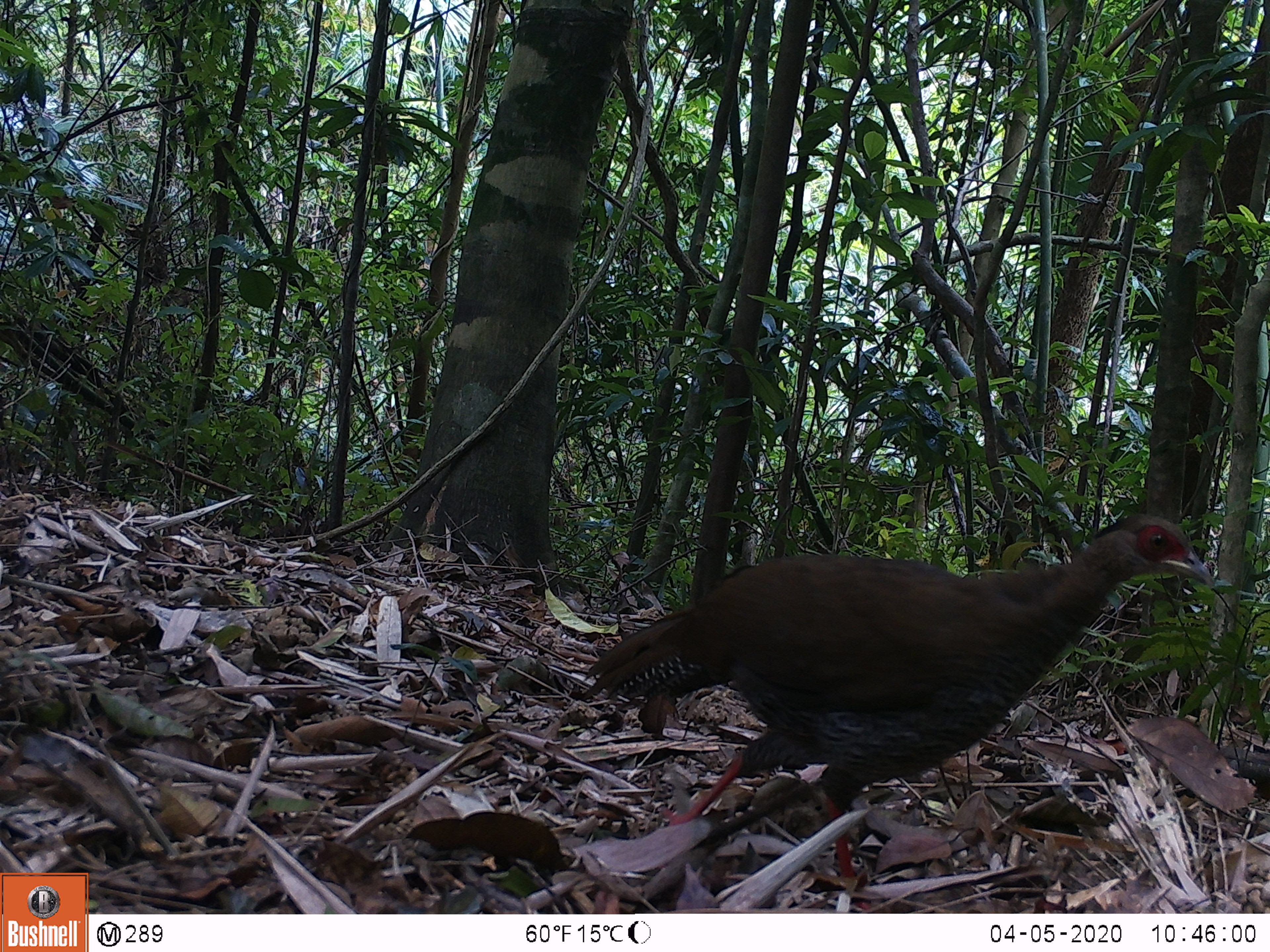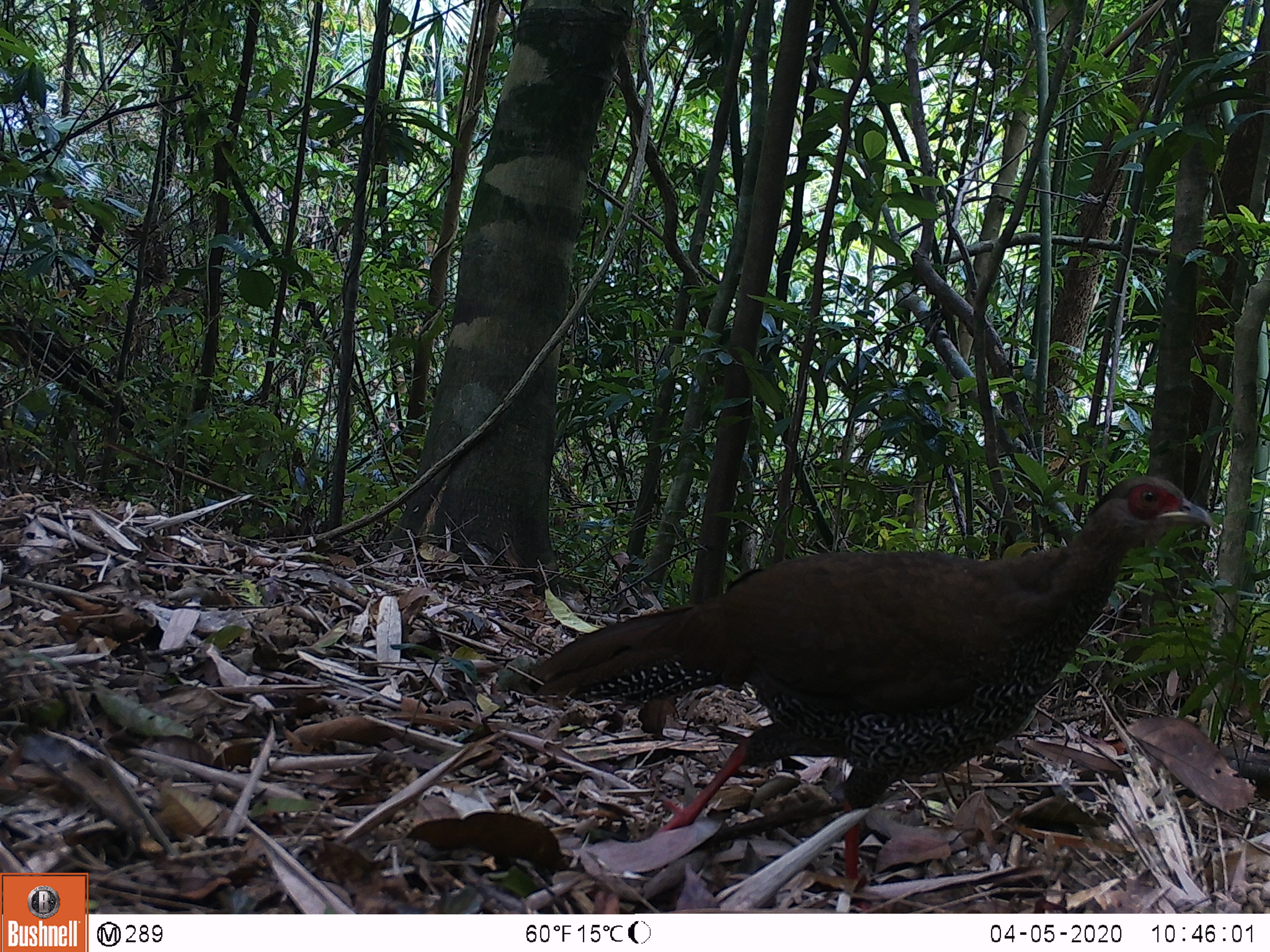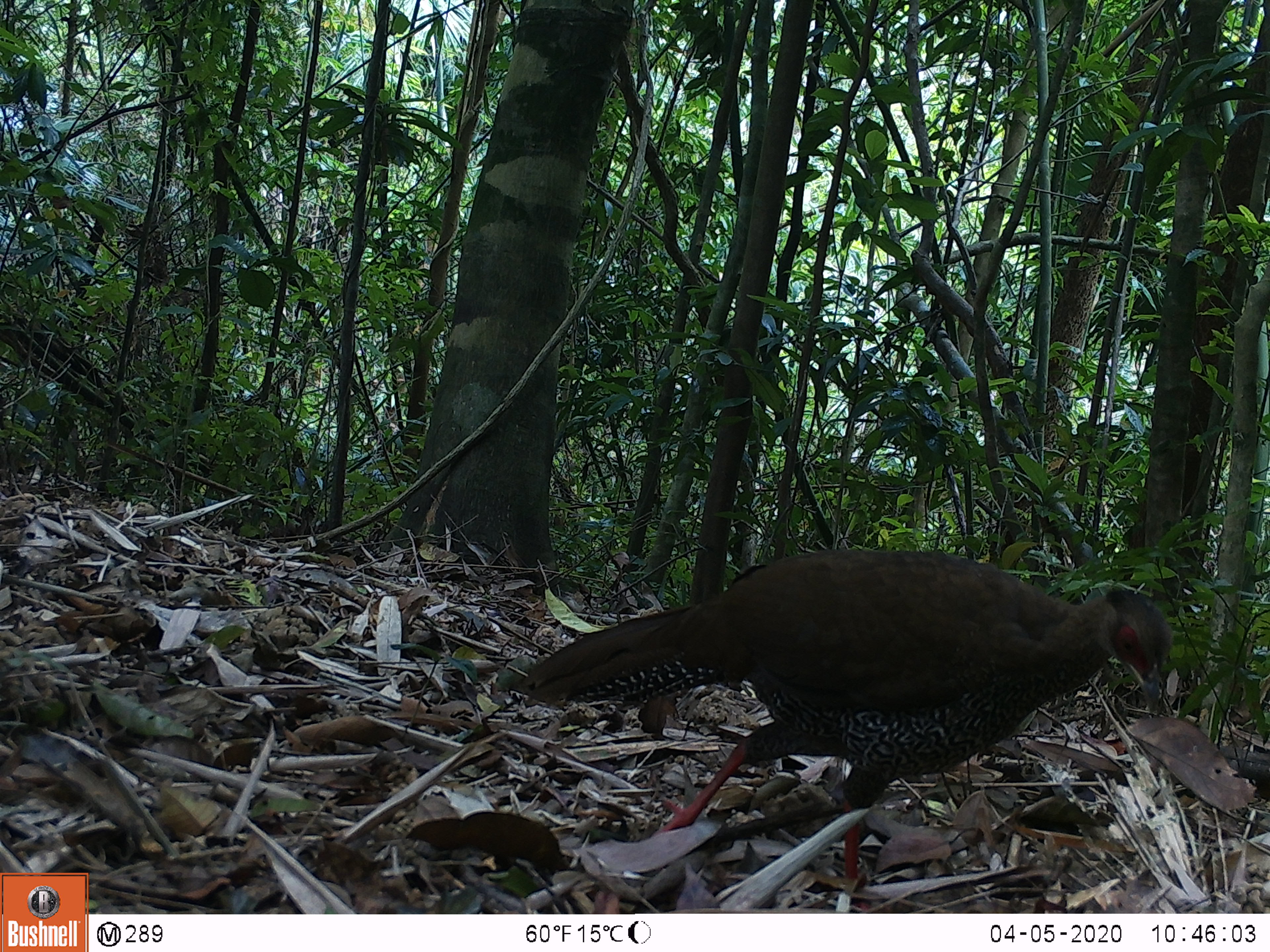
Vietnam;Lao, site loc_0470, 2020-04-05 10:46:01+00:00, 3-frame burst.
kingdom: Animalia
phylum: Chordata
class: Aves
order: Galliformes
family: Phasianidae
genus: Lophura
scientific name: Lophura nycthemera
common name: silver pheasant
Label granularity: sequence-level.